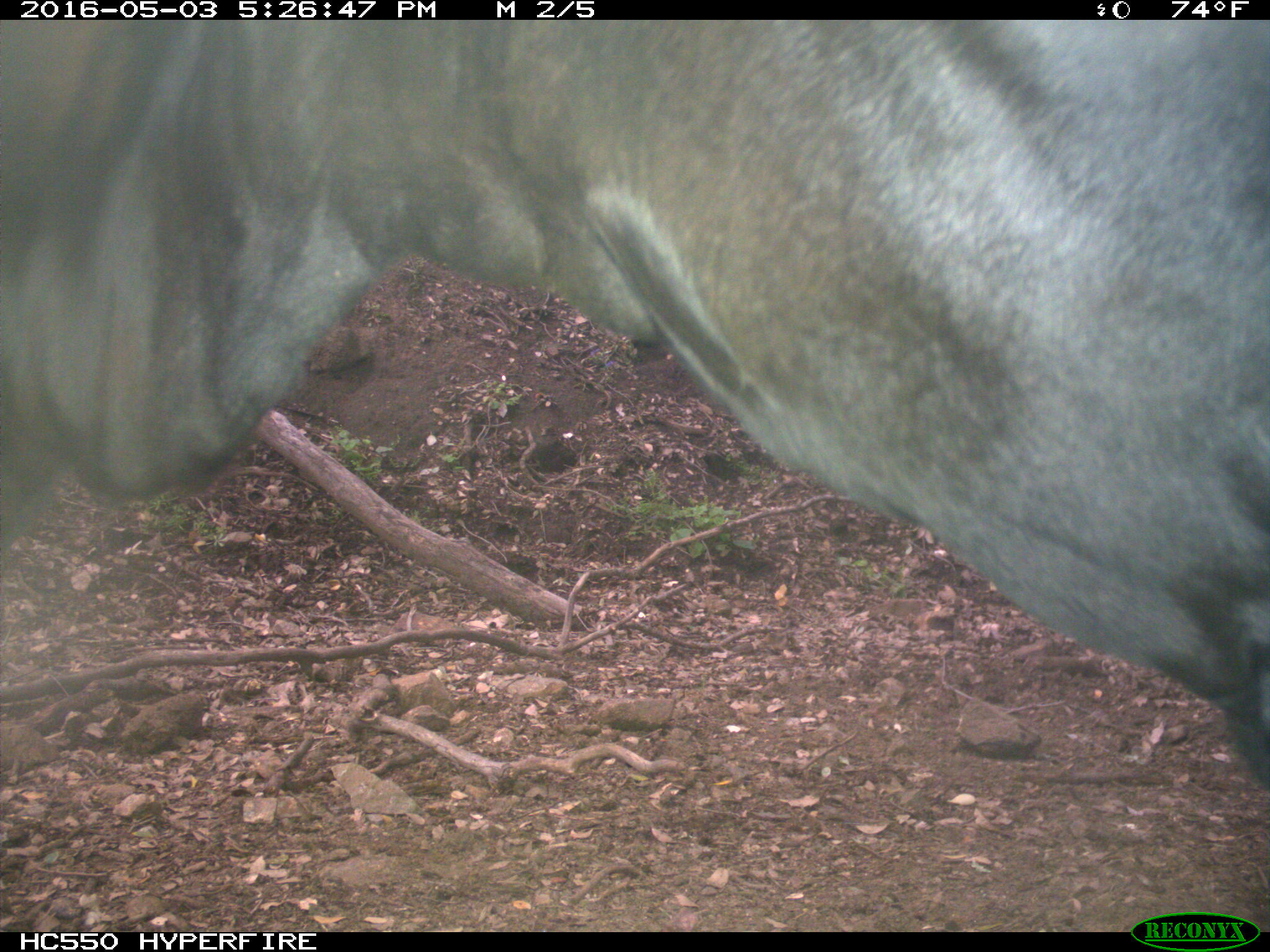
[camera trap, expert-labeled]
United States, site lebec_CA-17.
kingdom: Animalia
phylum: Chordata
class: Mammalia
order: Artiodactyla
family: Bovidae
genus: Bos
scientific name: Bos taurus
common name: domestic cow